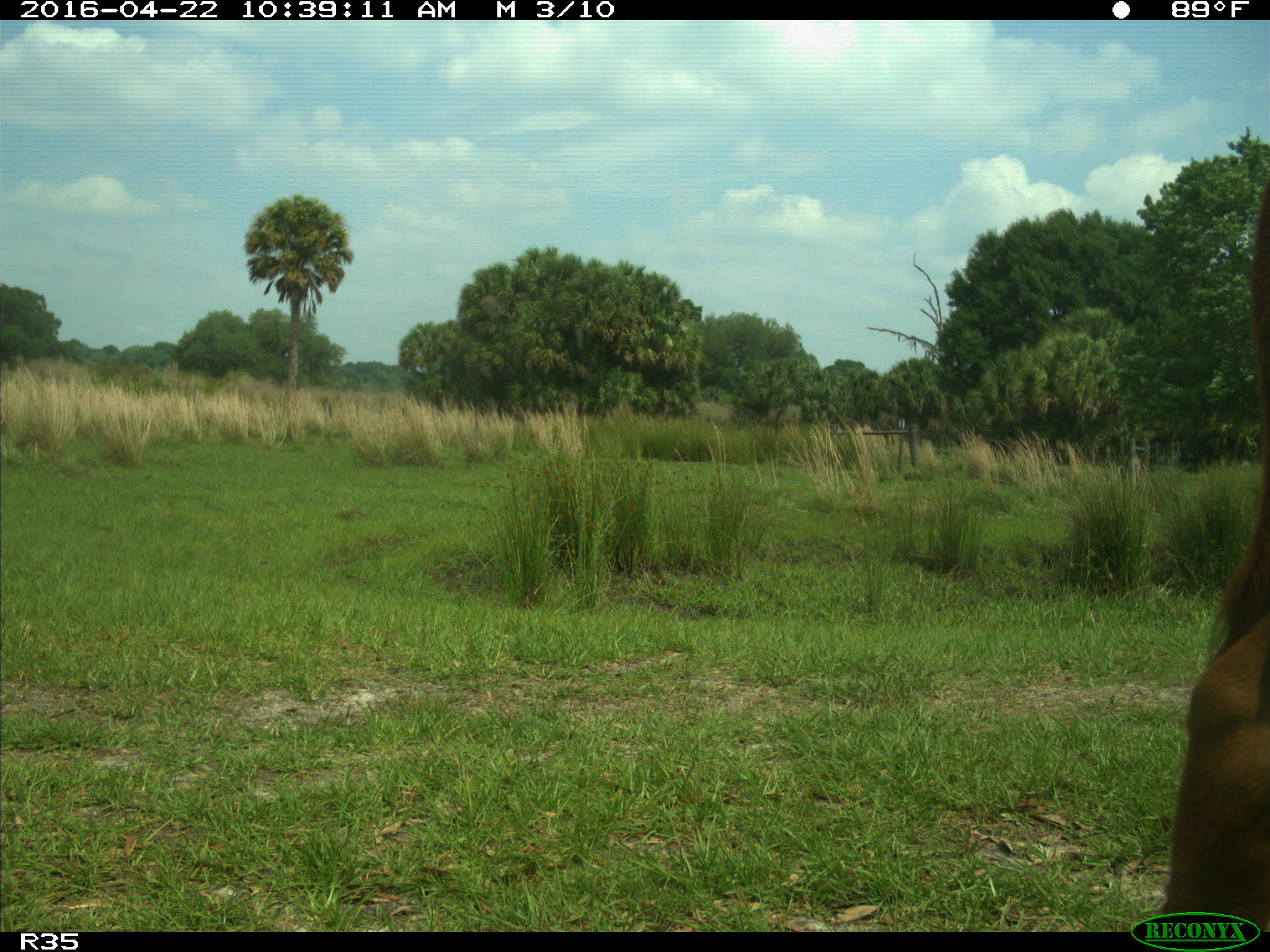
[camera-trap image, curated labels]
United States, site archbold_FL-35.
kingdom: Animalia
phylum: Chordata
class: Mammalia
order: Artiodactyla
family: Bovidae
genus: Bos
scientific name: Bos taurus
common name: domestic cow